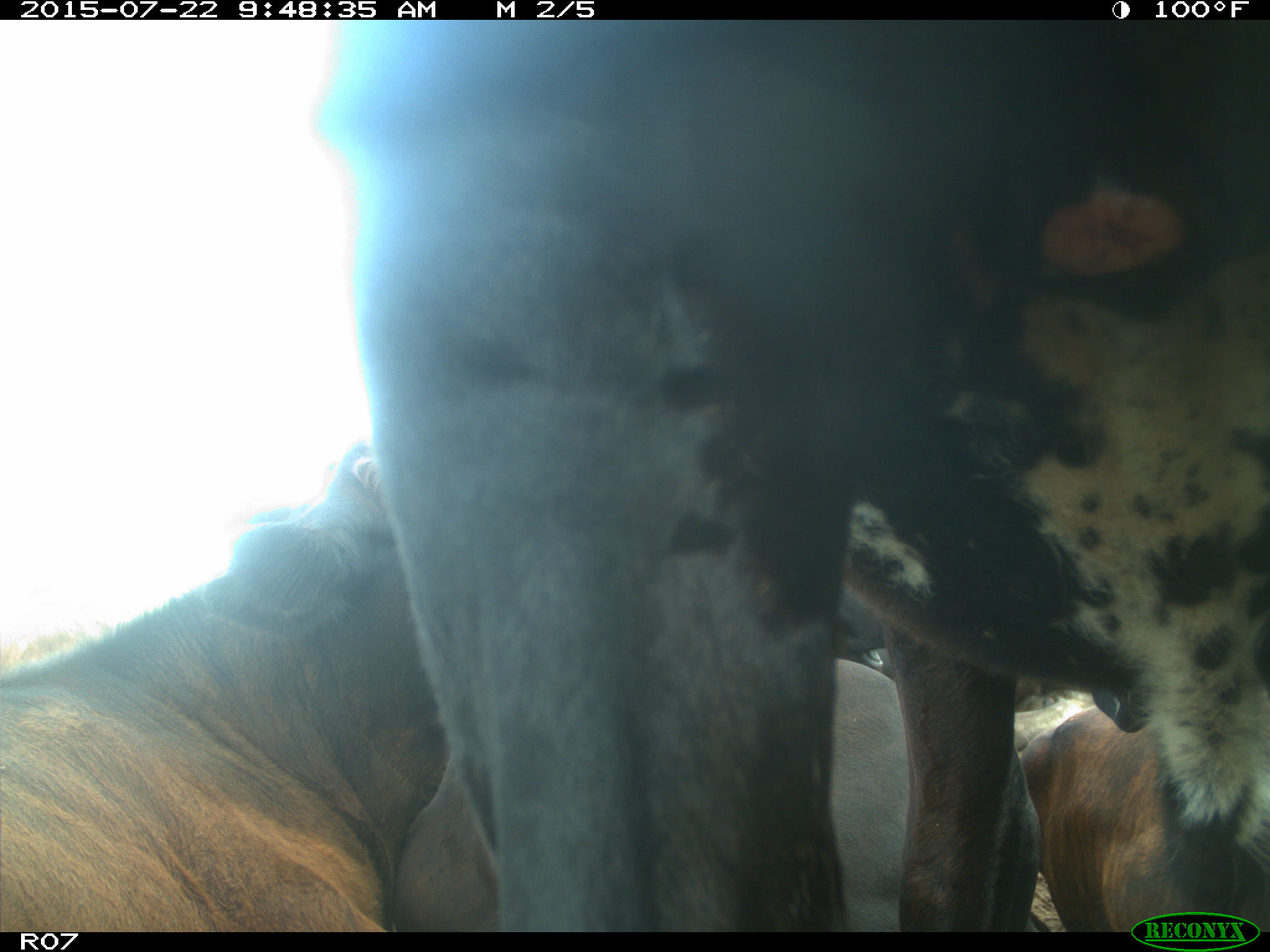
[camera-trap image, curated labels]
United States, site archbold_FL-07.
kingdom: Animalia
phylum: Chordata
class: Mammalia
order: Carnivora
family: Procyonidae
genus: Procyon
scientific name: Procyon lotor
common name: common raccoon